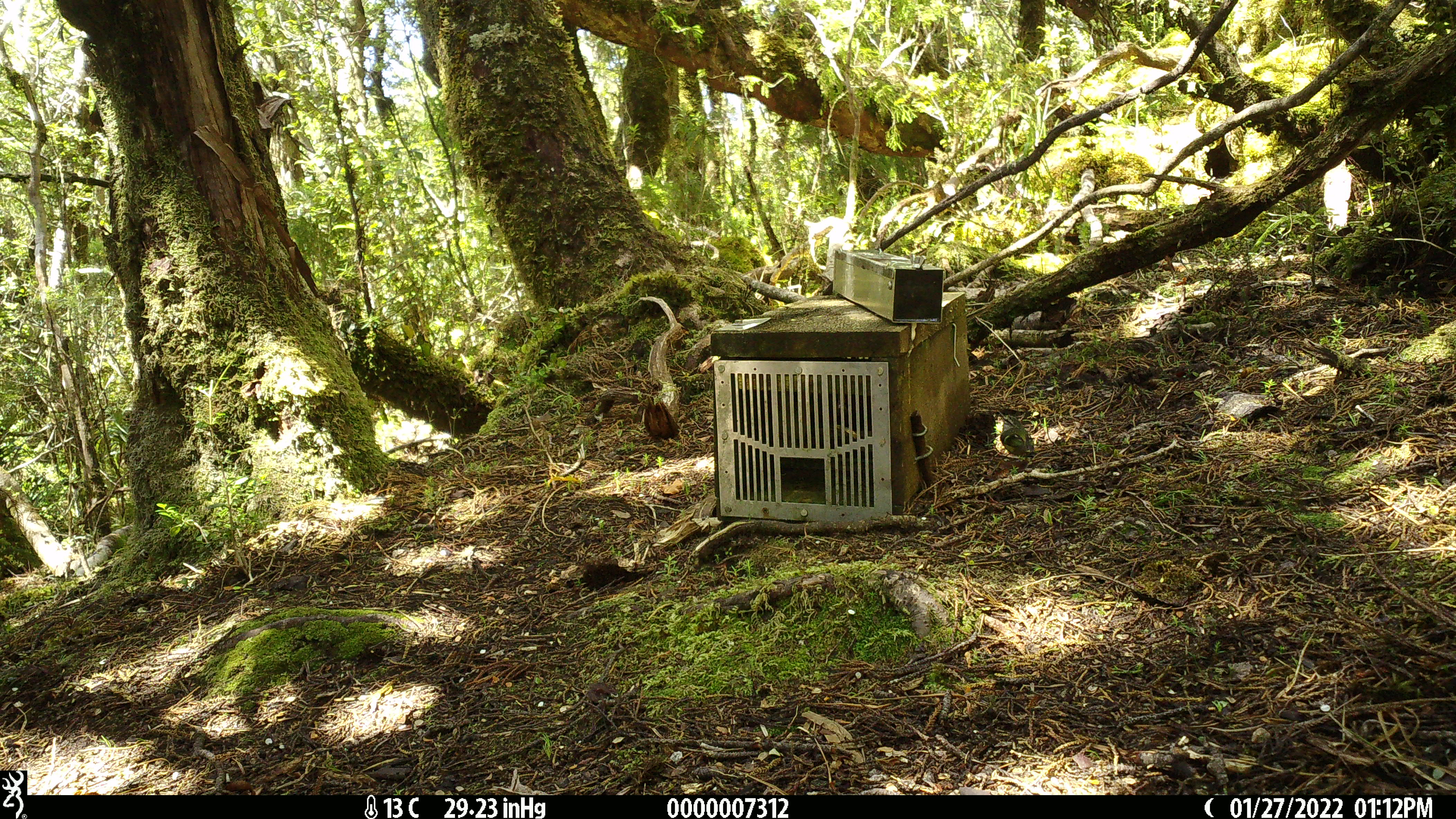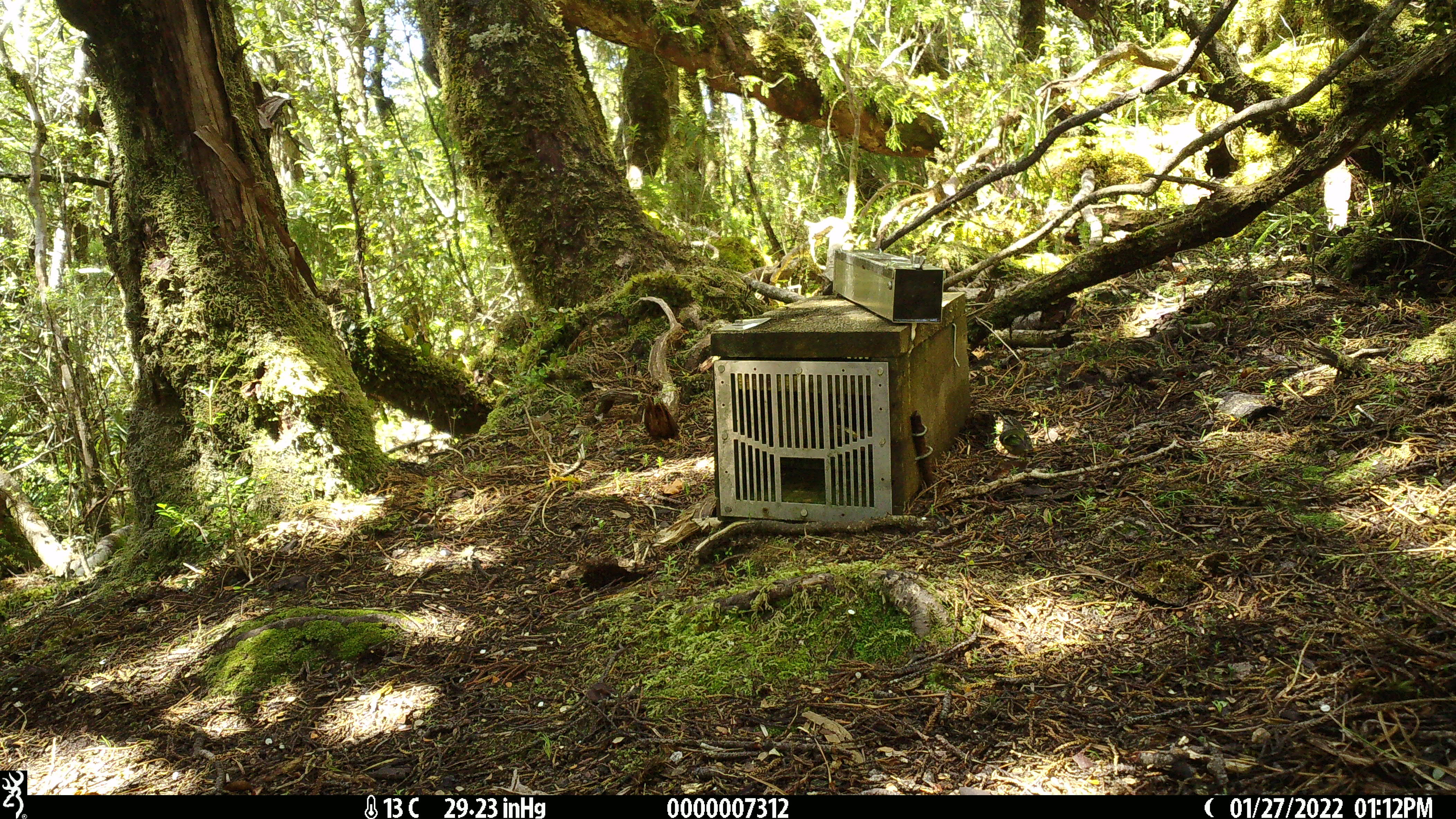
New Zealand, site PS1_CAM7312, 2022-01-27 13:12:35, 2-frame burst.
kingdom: Animalia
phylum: Chordata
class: Aves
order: Passeriformes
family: Acanthisittidae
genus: Acanthisitta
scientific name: Acanthisitta chloris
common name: rifleman